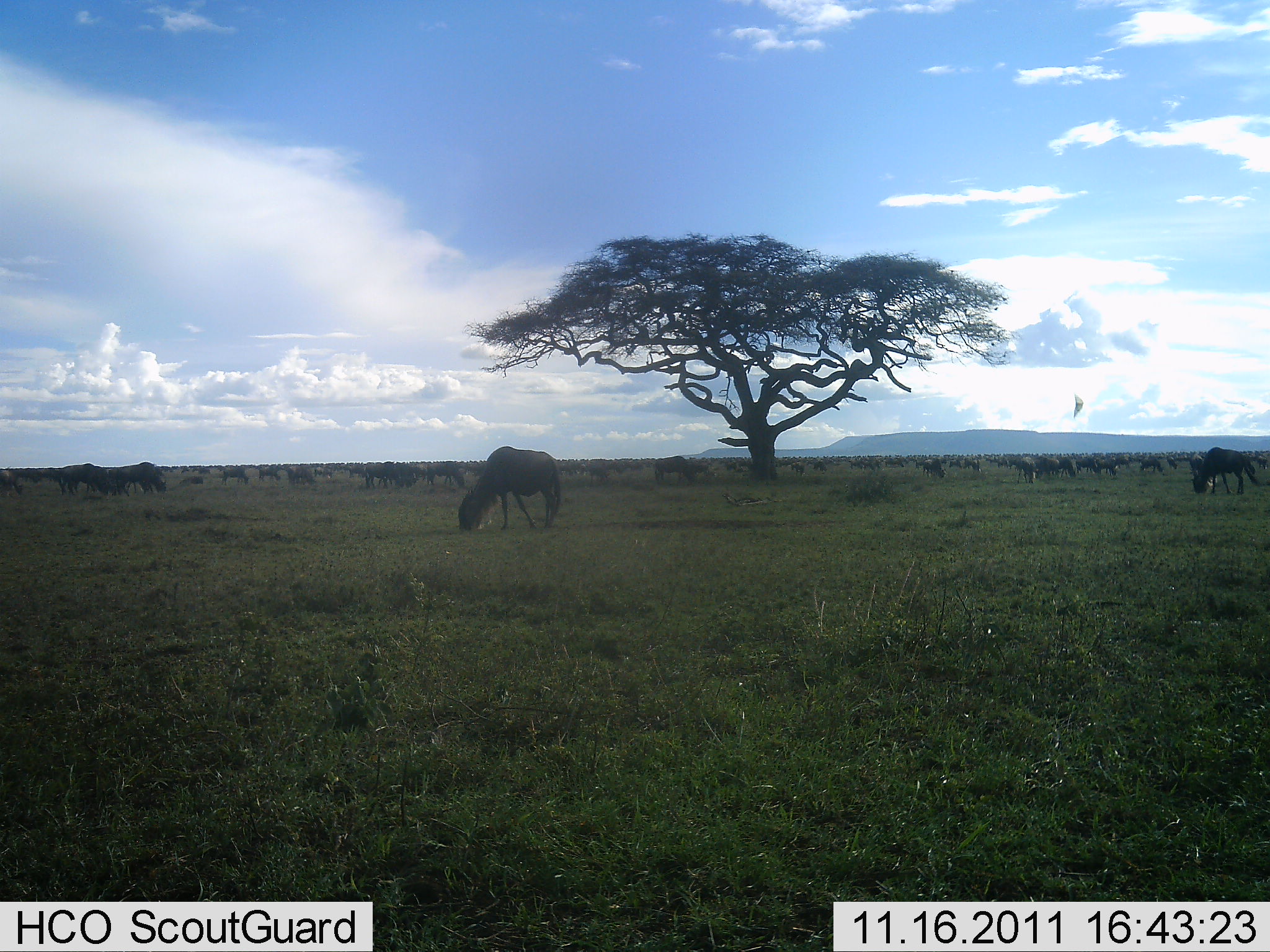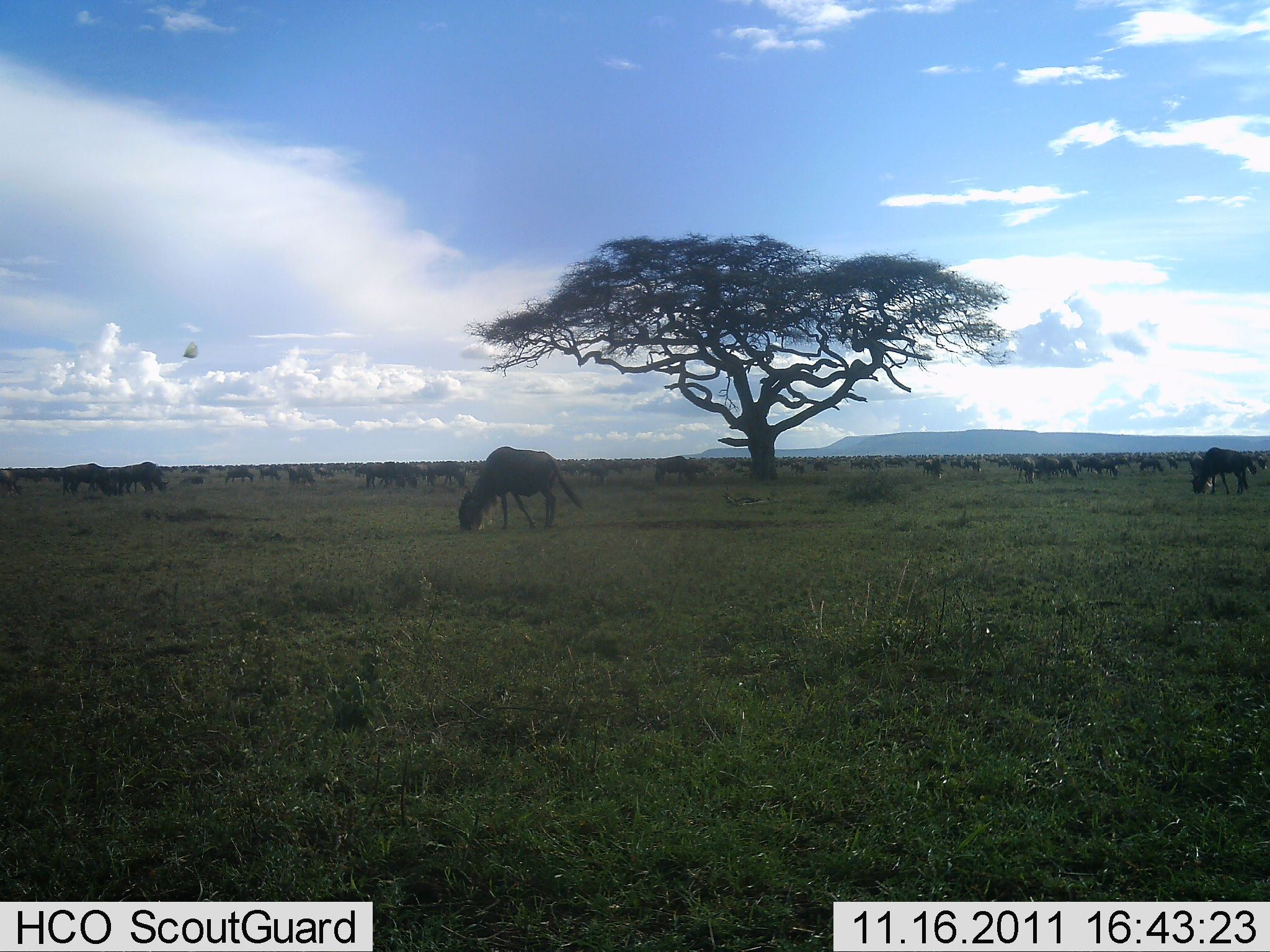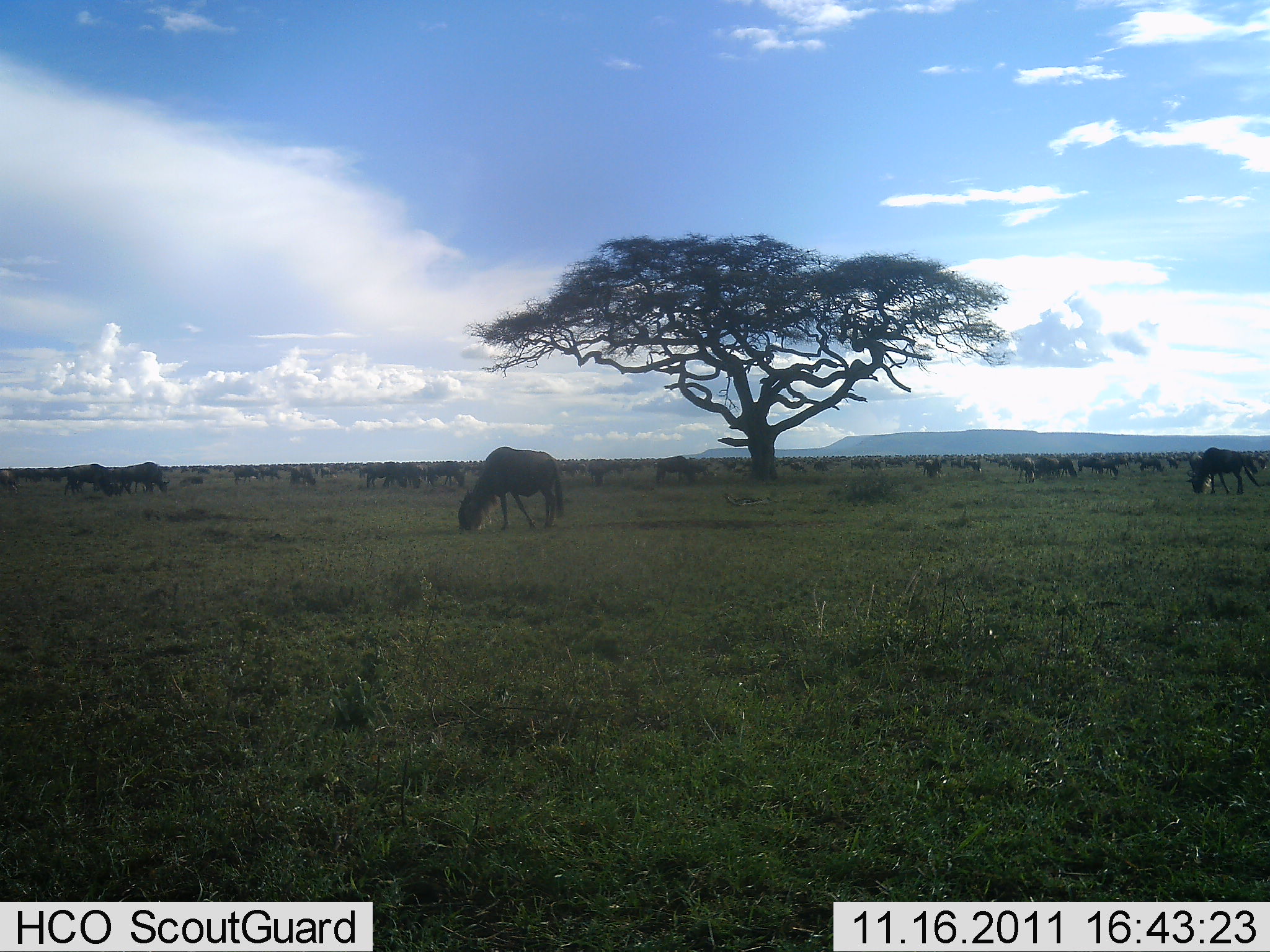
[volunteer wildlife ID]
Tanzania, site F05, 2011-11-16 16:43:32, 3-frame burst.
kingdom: Animalia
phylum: Chordata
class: Mammalia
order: Artiodactyla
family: Bovidae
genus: Connochaetes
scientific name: Connochaetes taurinus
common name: blue wildebeest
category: wildebeest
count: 51+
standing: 29%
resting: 14%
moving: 29%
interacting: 7%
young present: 7%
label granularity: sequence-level